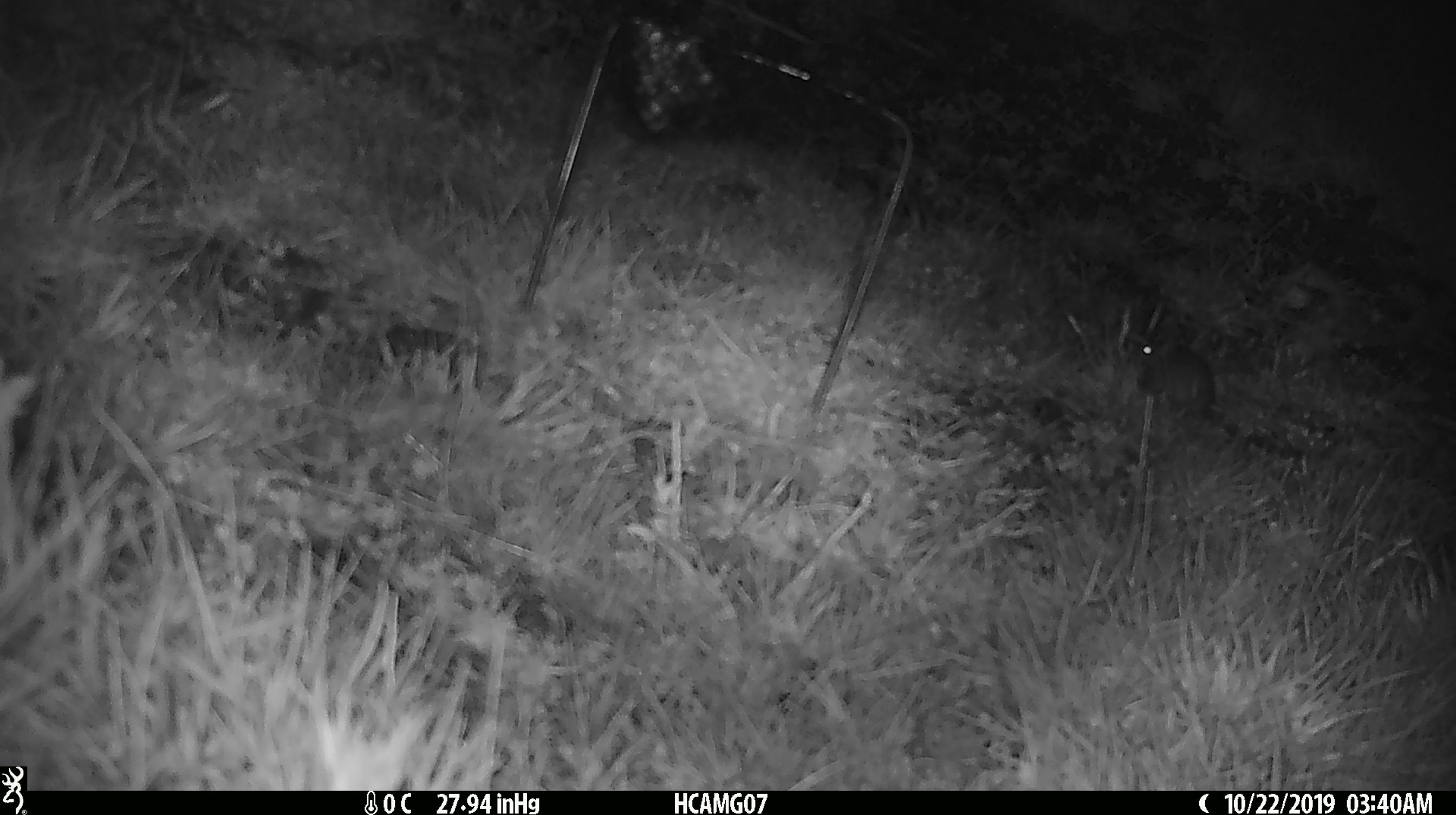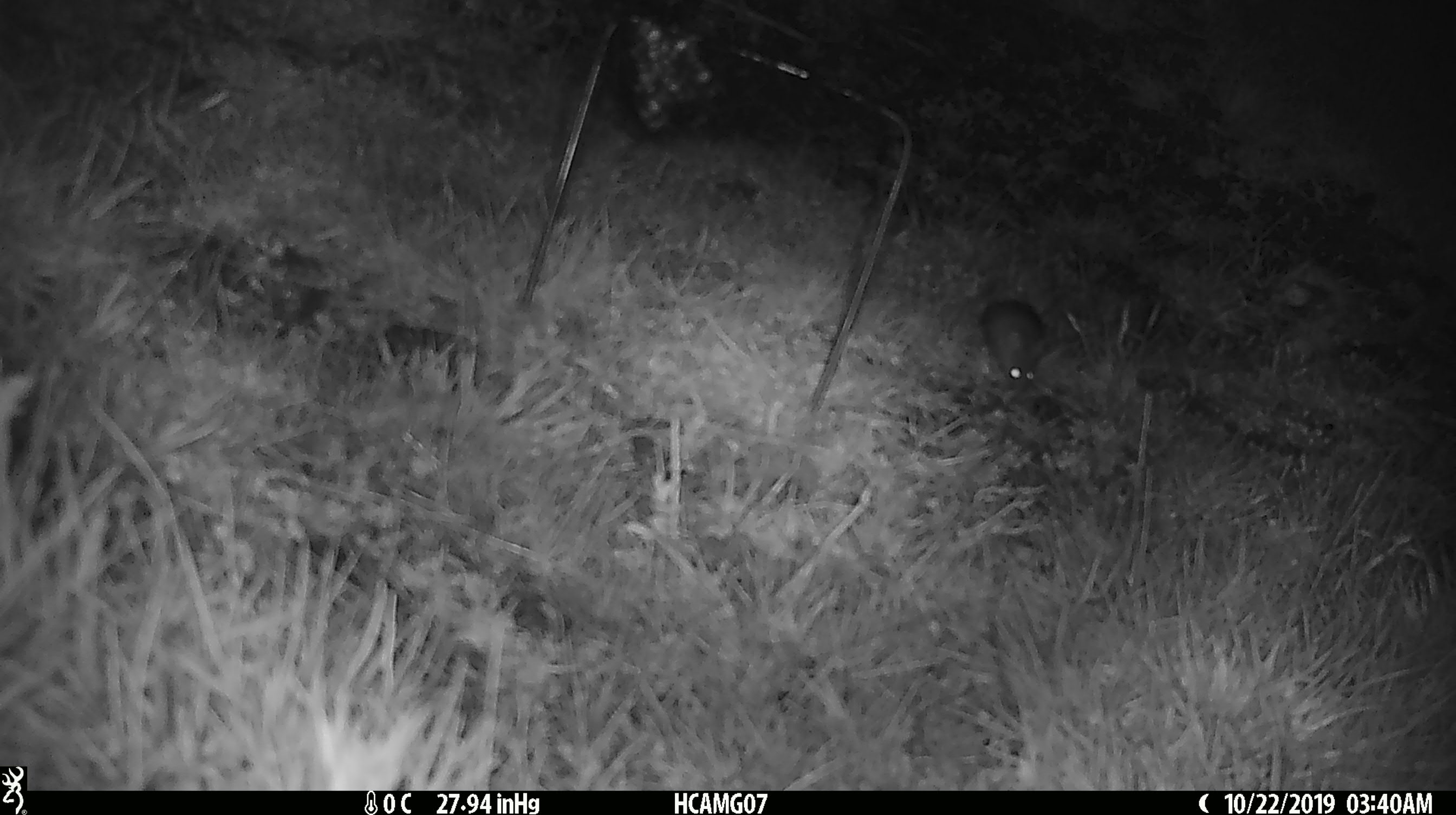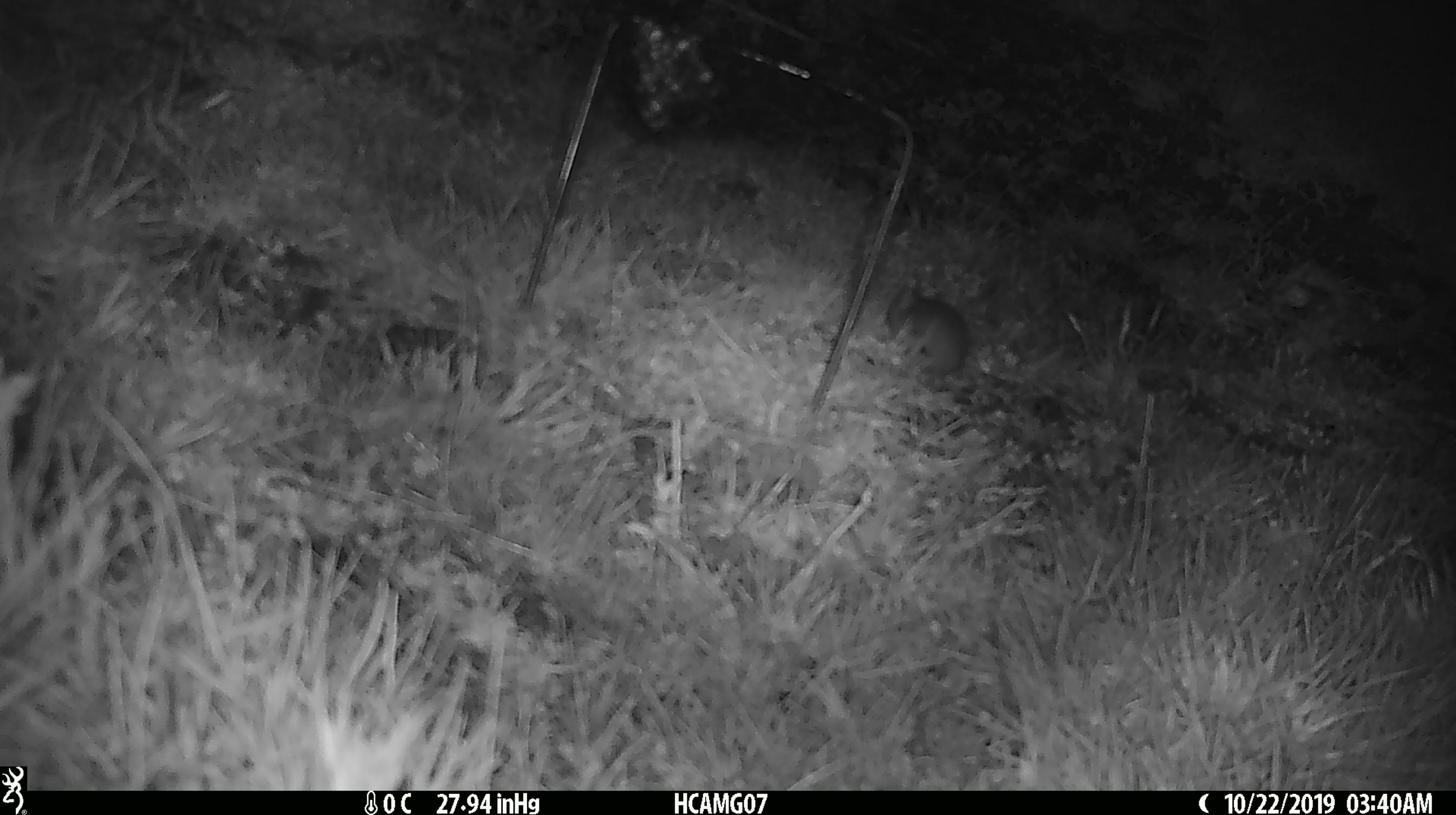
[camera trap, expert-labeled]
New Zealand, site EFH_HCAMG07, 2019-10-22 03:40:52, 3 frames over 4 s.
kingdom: Animalia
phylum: Chordata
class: Mammalia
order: Rodentia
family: Muridae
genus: Mus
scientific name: Mus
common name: mouse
Mouse (Mus).